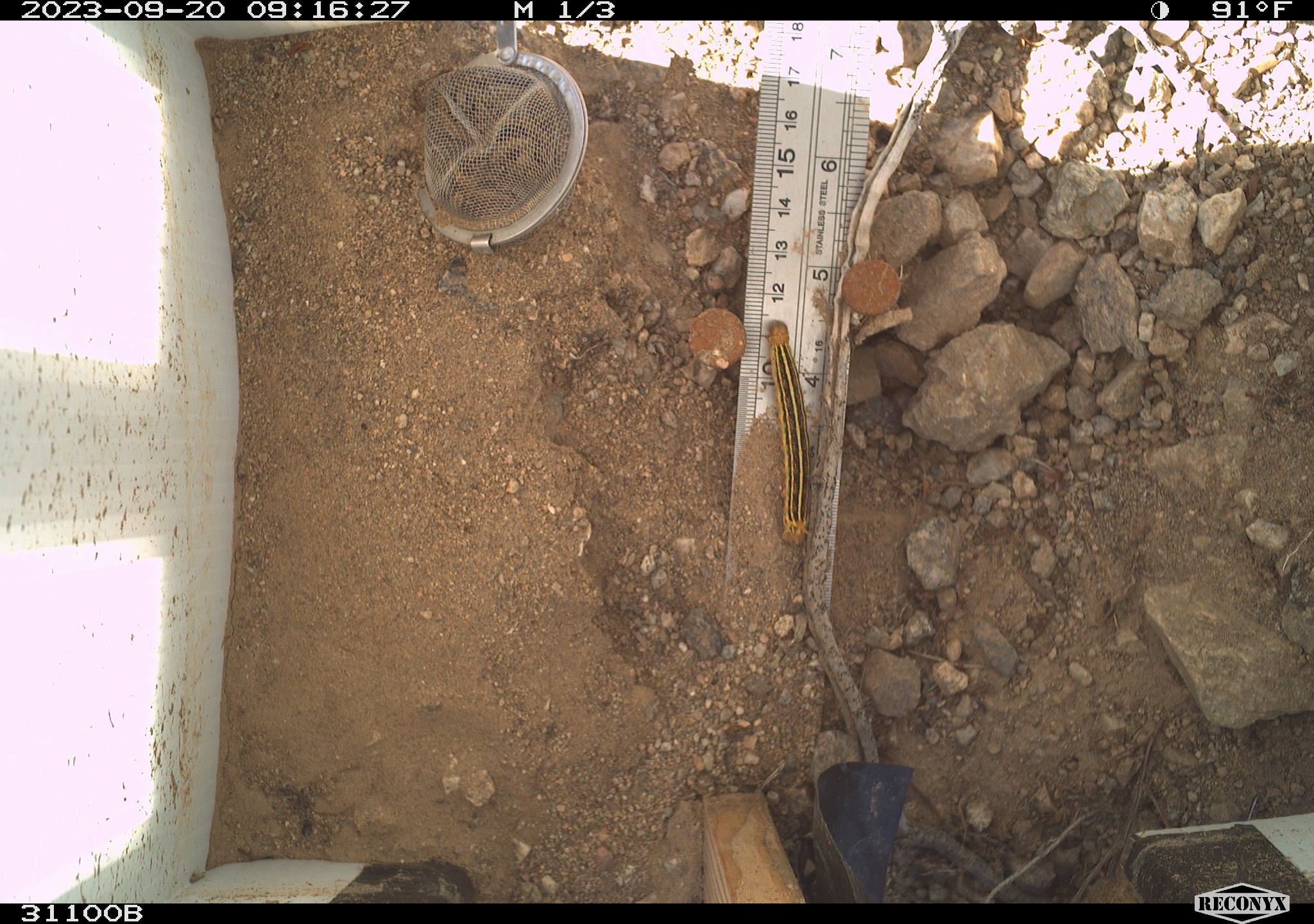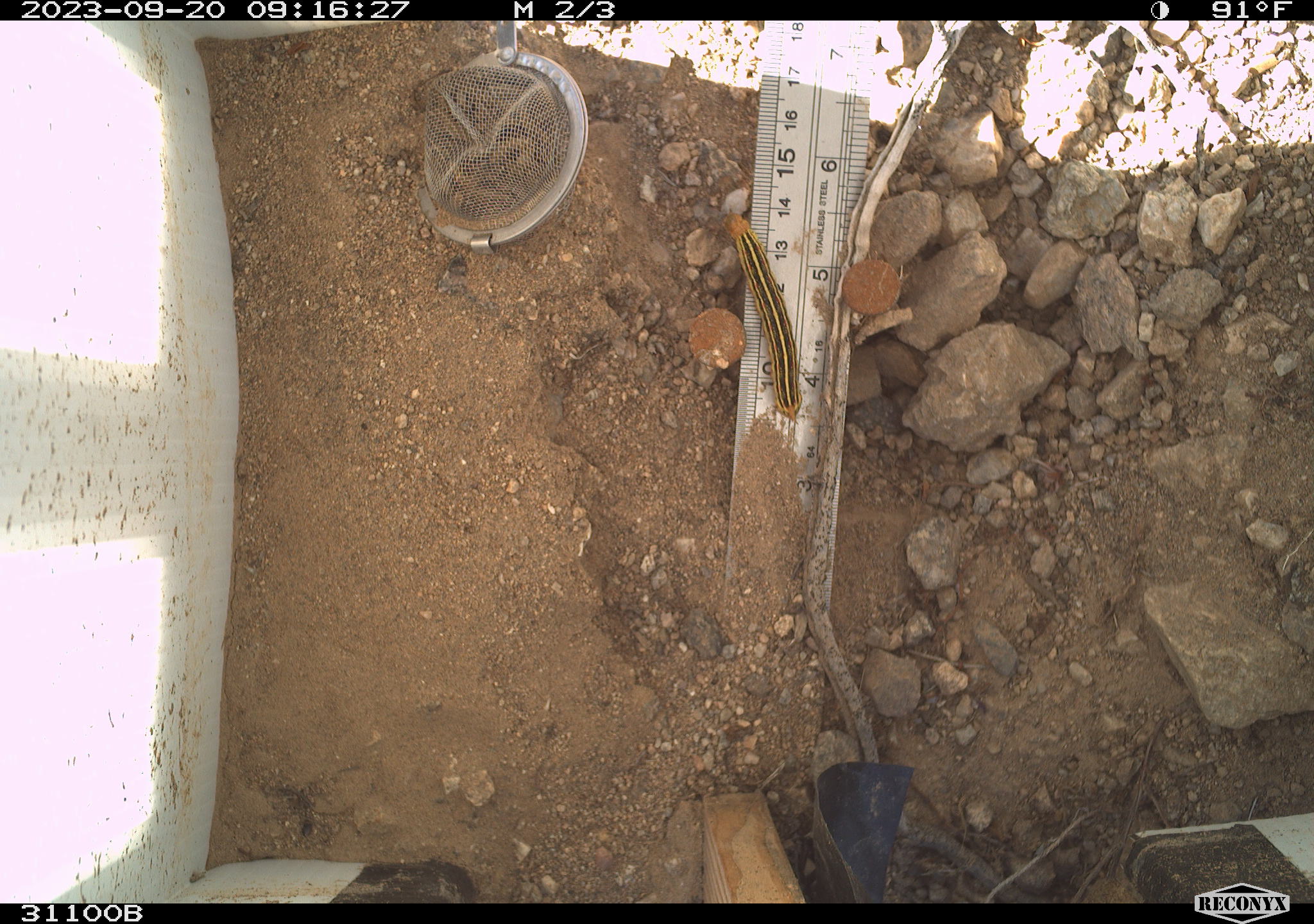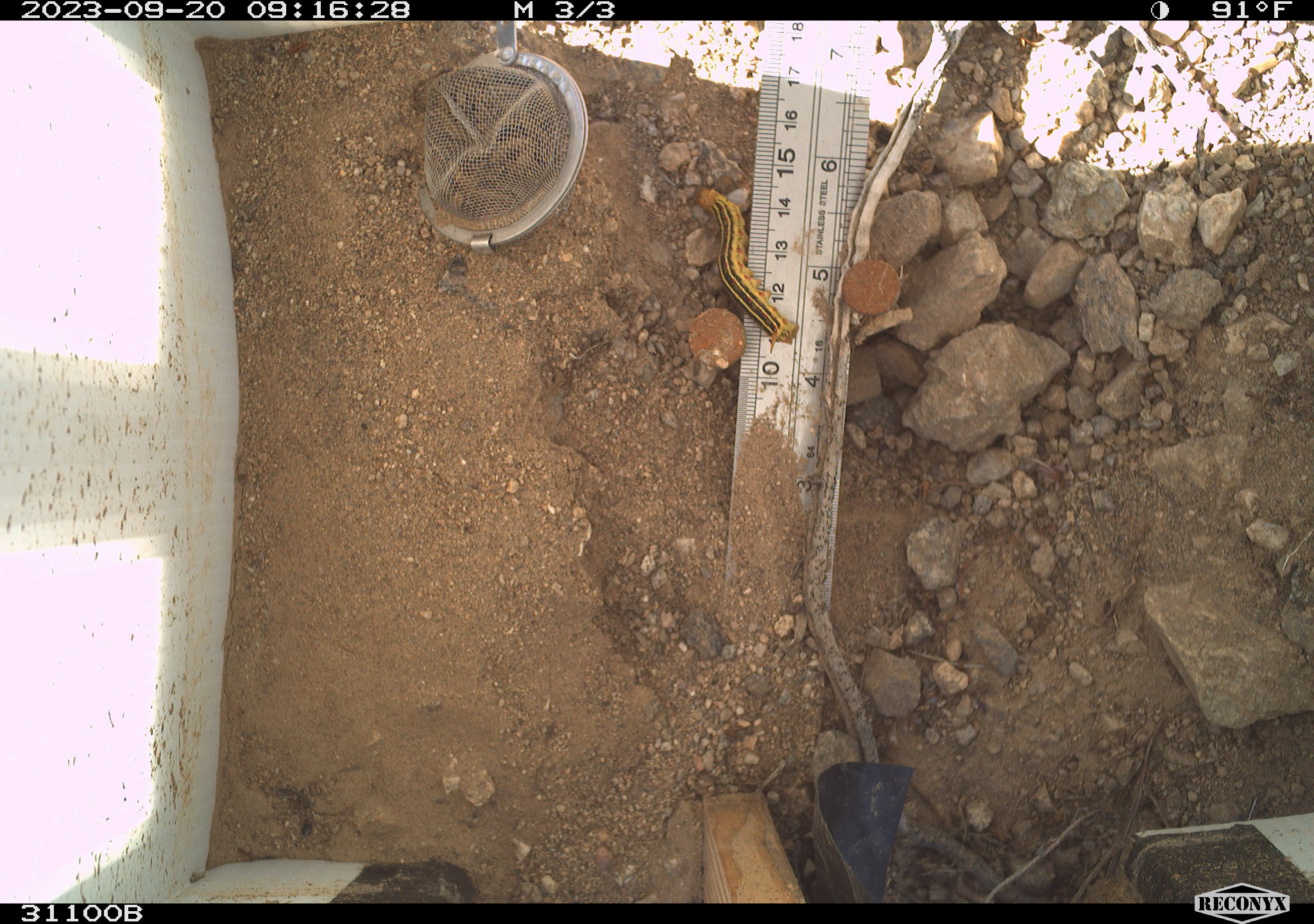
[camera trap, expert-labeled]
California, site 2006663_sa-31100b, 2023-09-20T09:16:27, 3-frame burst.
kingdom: Animalia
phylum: Arthropoda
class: Insecta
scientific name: Insecta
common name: insect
Insect (Insecta).